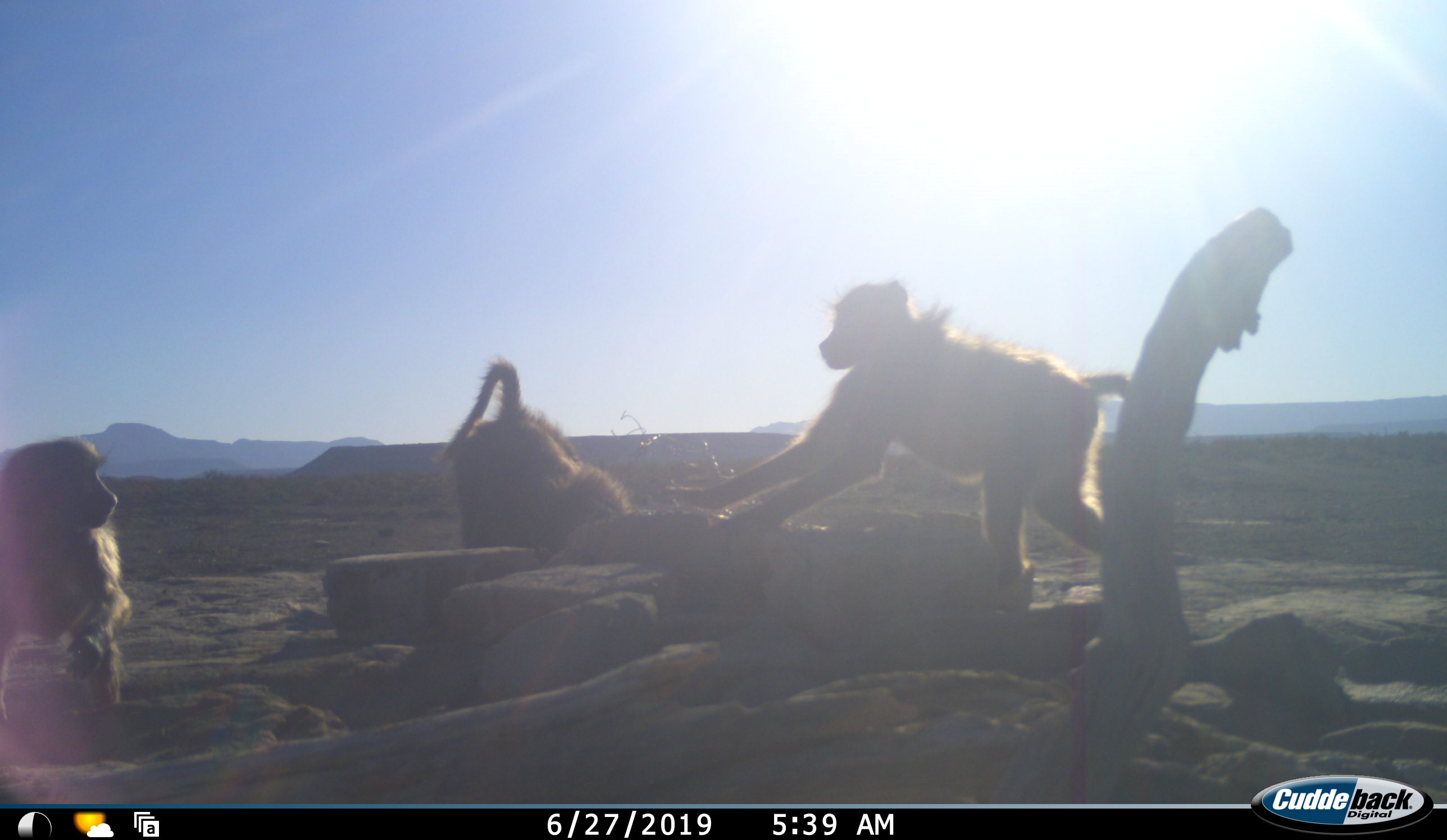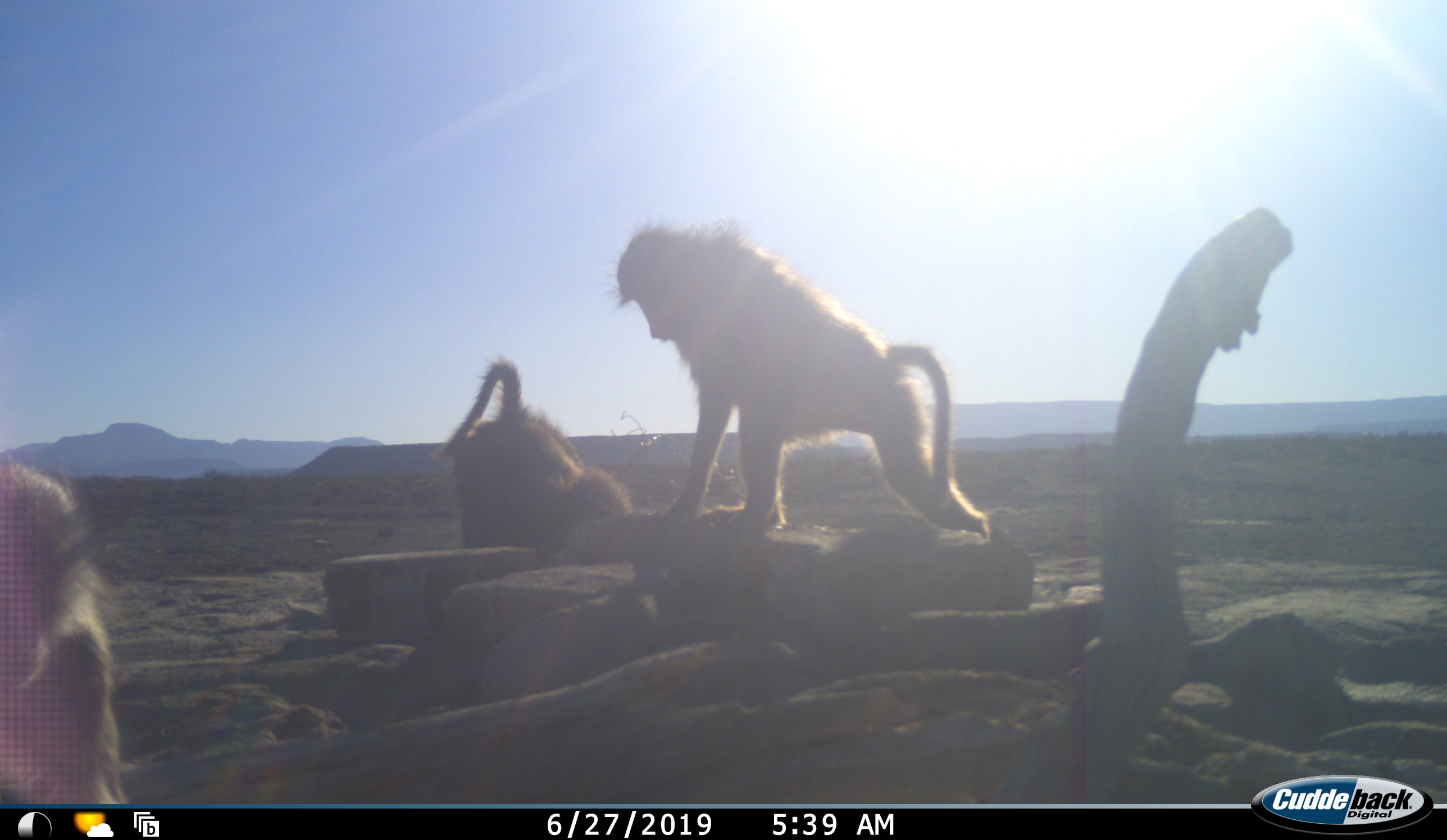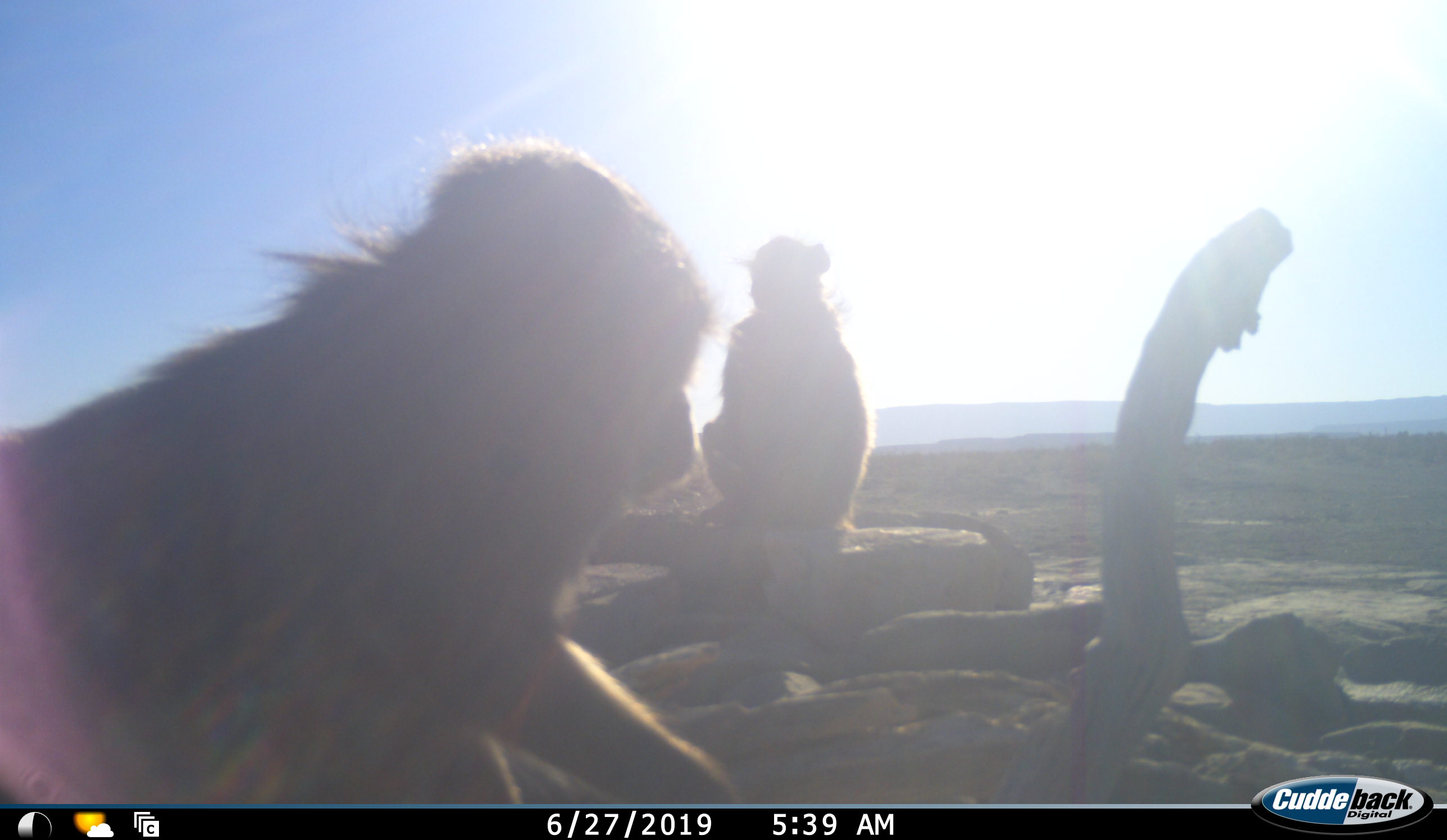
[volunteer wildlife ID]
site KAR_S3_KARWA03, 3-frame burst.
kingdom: Animalia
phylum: Chordata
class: Mammalia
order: Primates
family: Cercopithecidae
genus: Papio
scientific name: Papio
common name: baboon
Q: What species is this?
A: Baboon (Papio).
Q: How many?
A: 3.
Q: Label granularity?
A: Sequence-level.